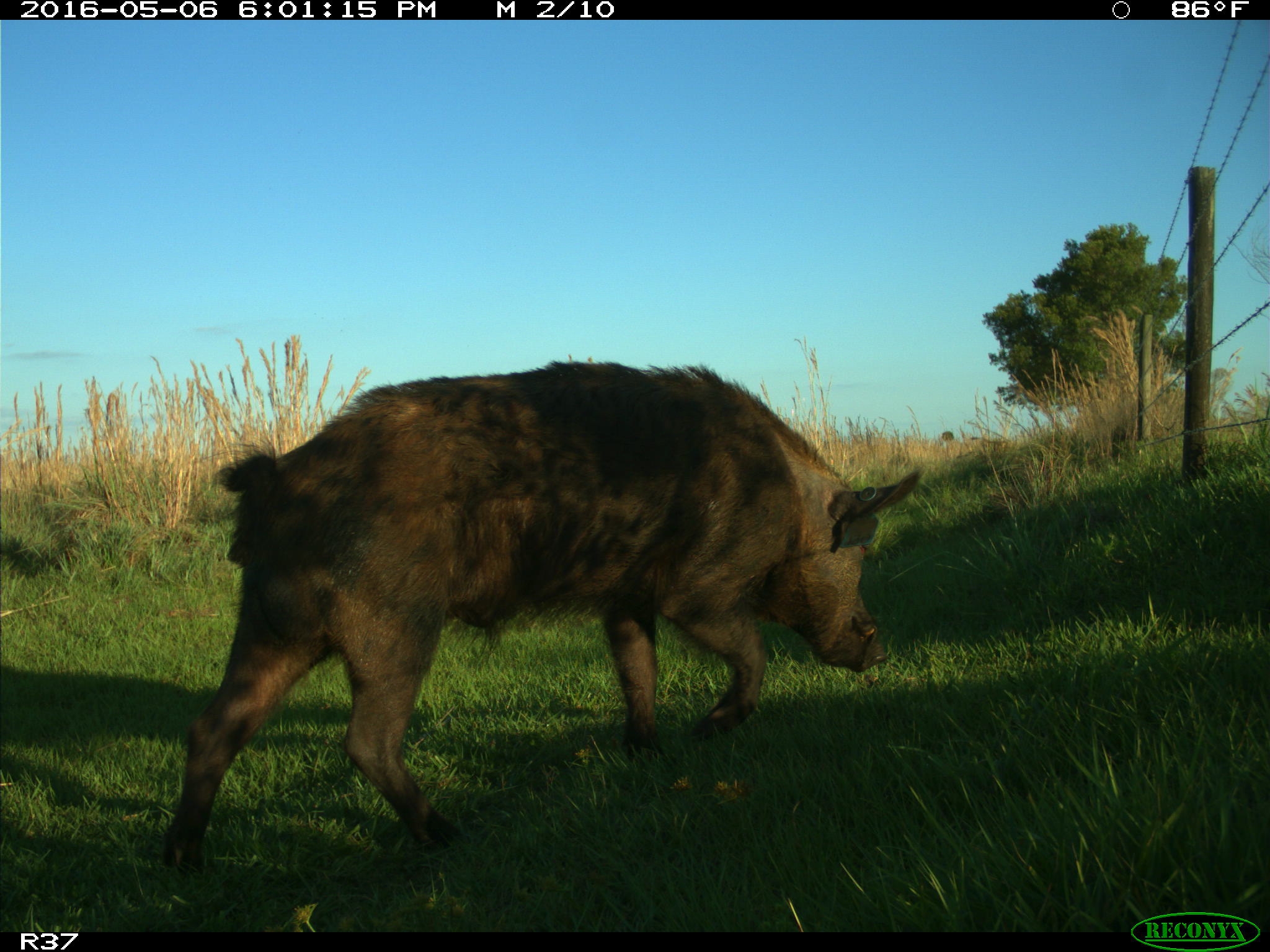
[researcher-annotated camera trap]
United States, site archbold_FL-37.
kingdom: Animalia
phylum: Chordata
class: Mammalia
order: Artiodactyla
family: Suidae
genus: Sus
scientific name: Sus scrofa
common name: wild boar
Sus scrofa (wild boar).